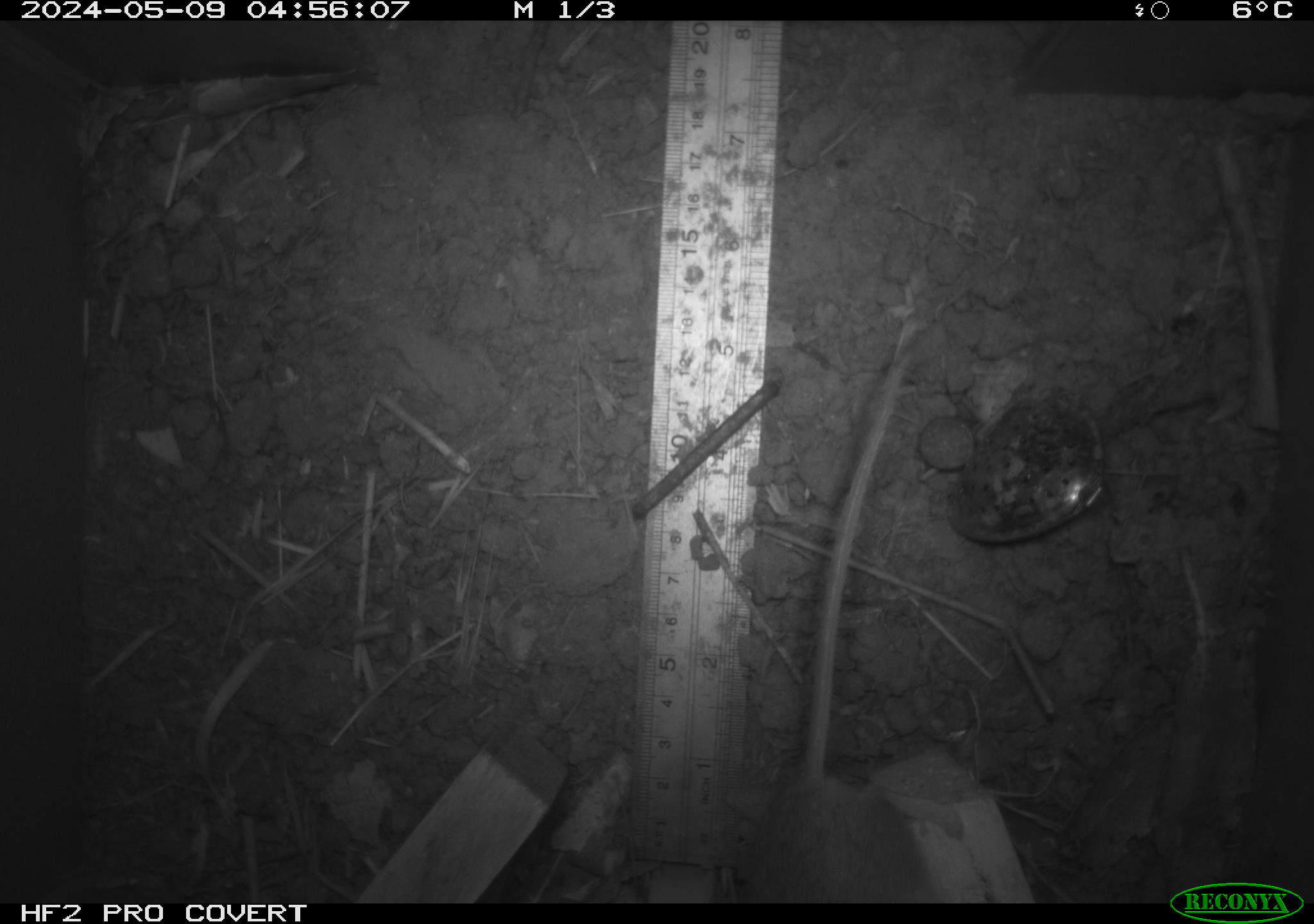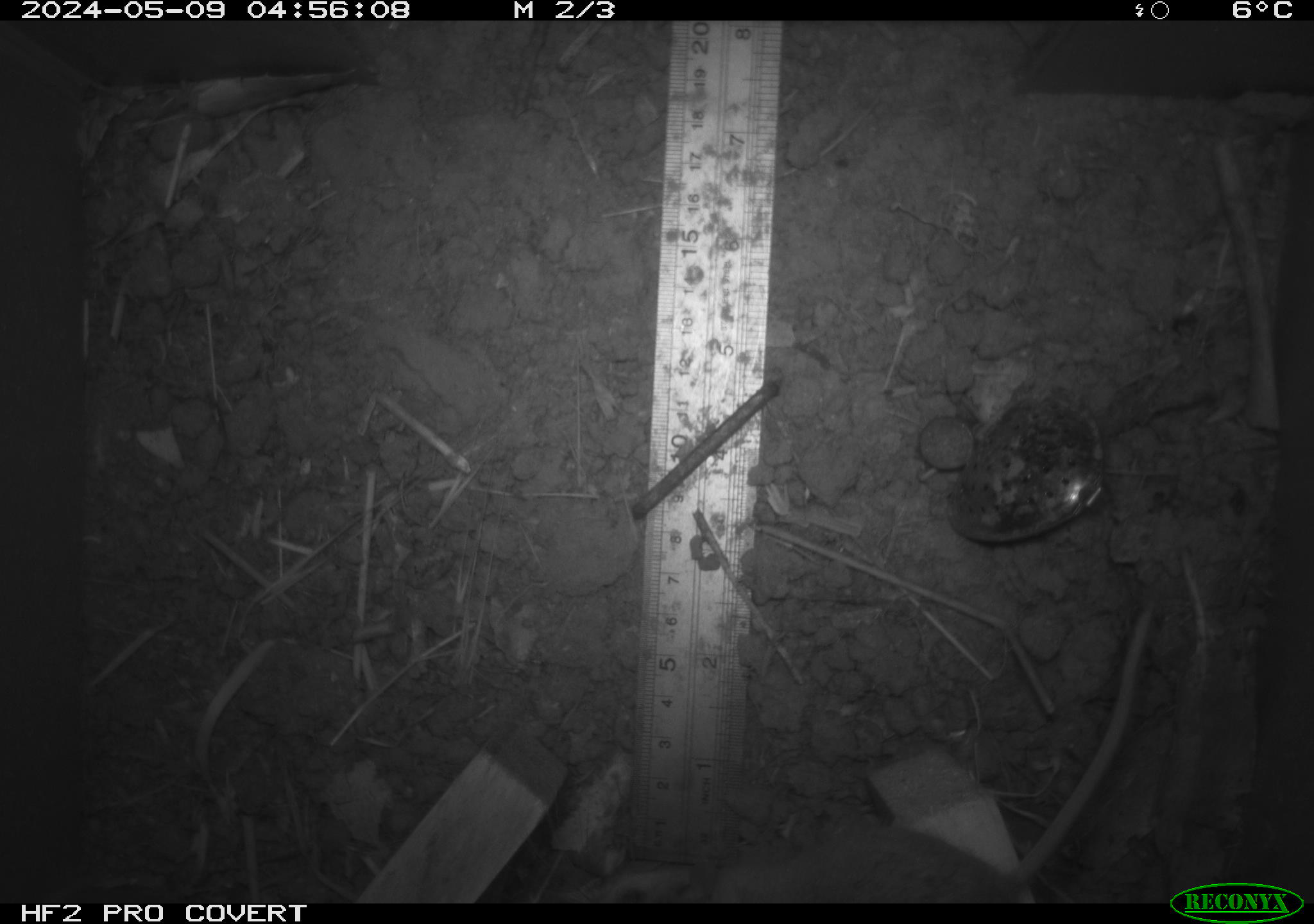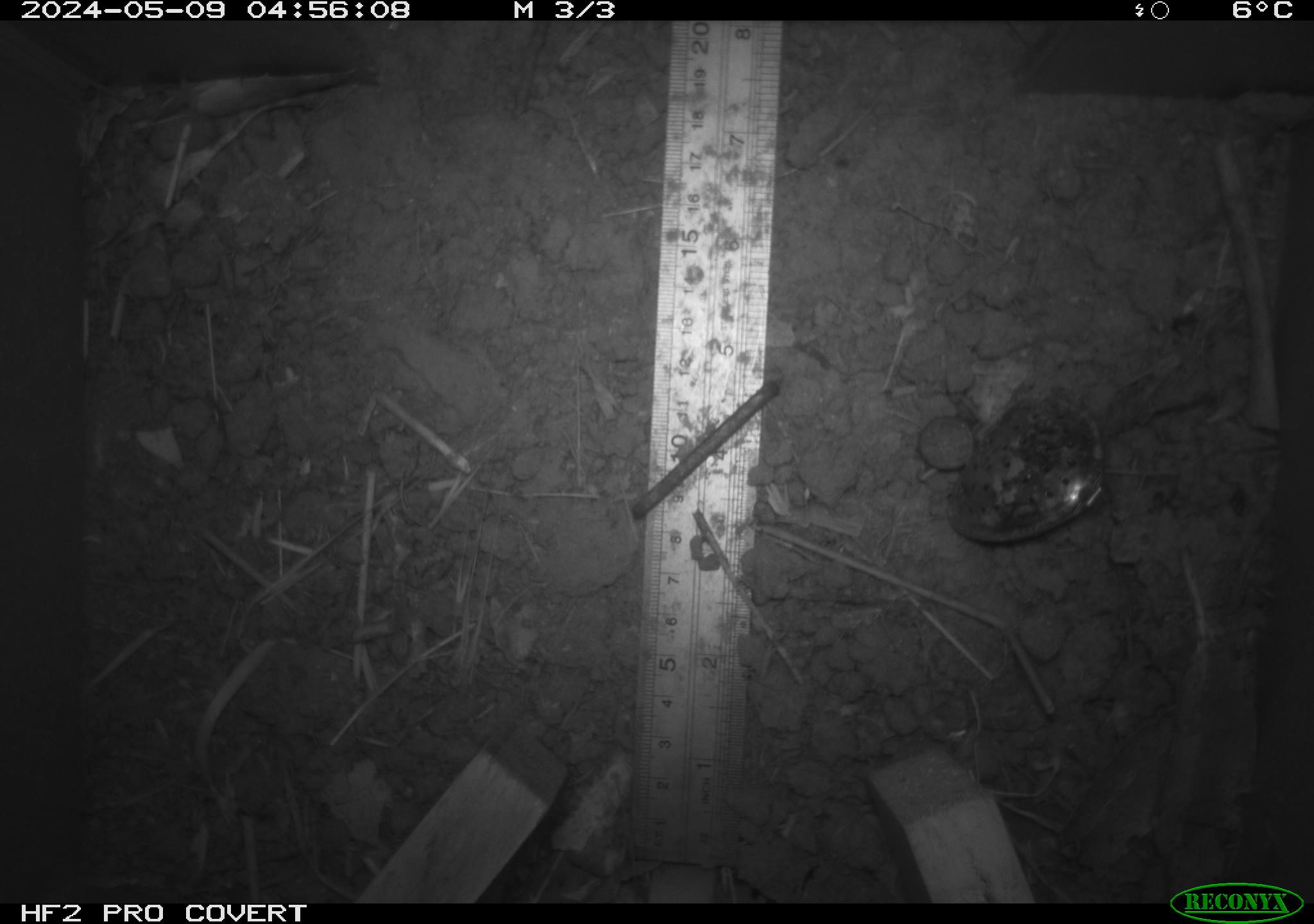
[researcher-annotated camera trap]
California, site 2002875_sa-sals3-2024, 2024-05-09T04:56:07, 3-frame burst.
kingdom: Animalia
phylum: Chordata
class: Mammalia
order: Rodentia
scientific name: Rodentia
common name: mouse species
Mouse species (Rodentia).